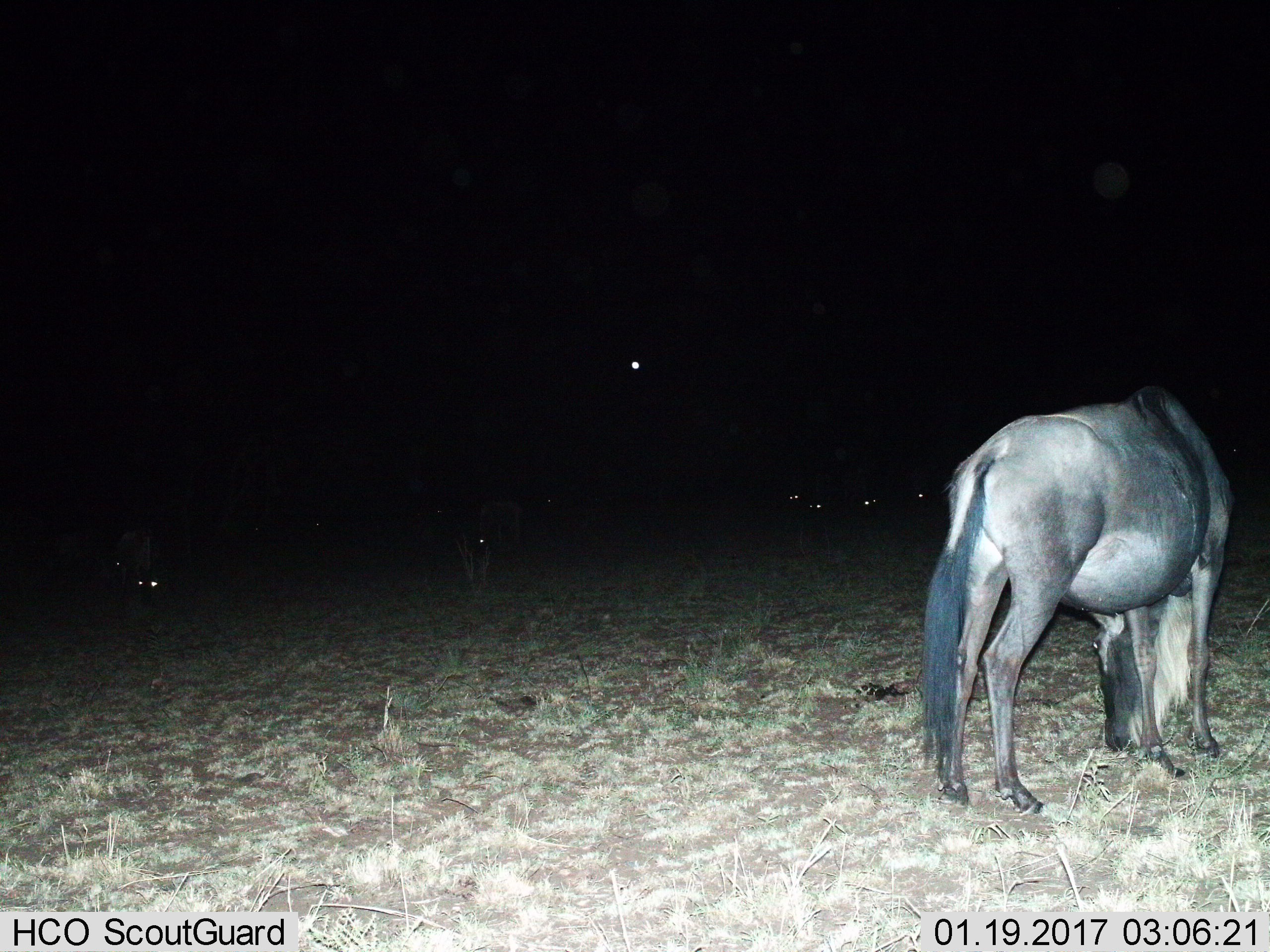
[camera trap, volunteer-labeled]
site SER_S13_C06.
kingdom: Animalia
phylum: Chordata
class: Mammalia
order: Artiodactyla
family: Bovidae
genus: Connochaetes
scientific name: Connochaetes taurinus taurinus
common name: blue wildebeest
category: wildebeestblue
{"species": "wildebeestblue (blue wildebeest) (Connochaetes taurinus taurinus)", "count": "1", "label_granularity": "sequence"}